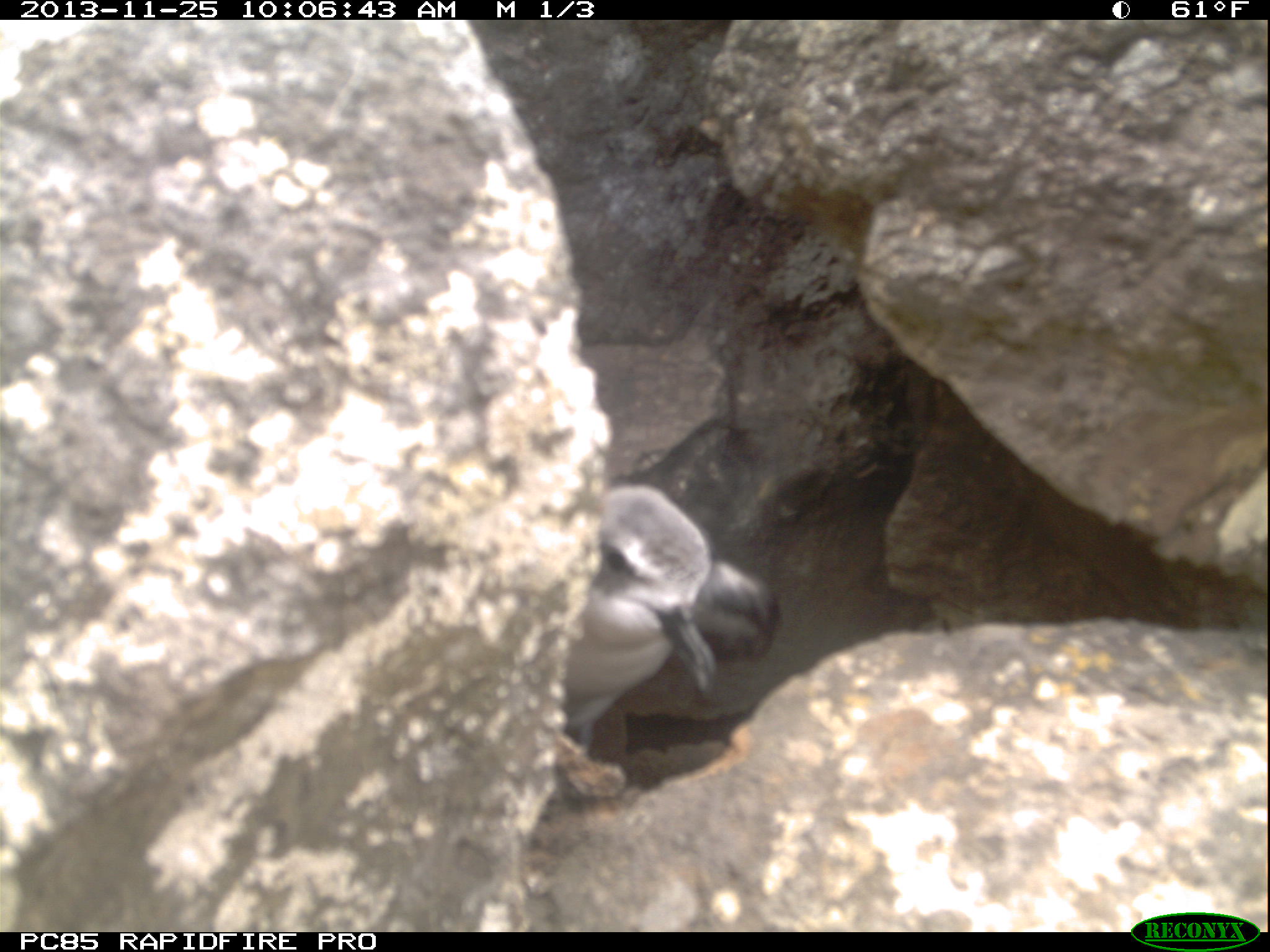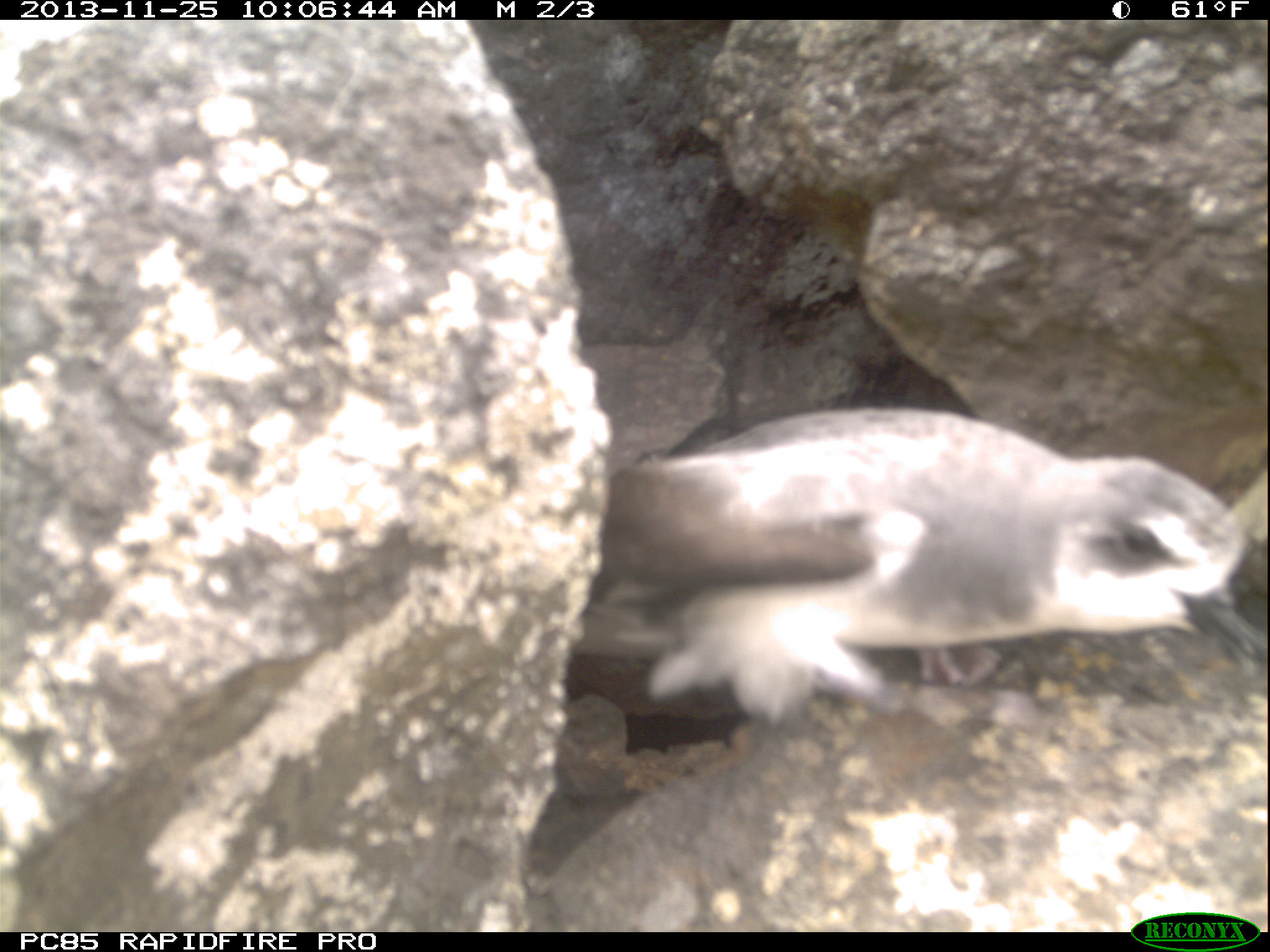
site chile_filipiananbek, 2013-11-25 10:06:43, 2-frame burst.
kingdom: Animalia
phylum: Chordata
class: Aves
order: Procellariiformes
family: Procellariidae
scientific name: Procellariidae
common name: petrel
Petrel (Procellariidae).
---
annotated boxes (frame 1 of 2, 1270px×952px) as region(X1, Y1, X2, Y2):
petrel: region(551, 483, 781, 787)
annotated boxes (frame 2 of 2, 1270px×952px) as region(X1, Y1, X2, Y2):
petrel: region(555, 407, 1245, 738)